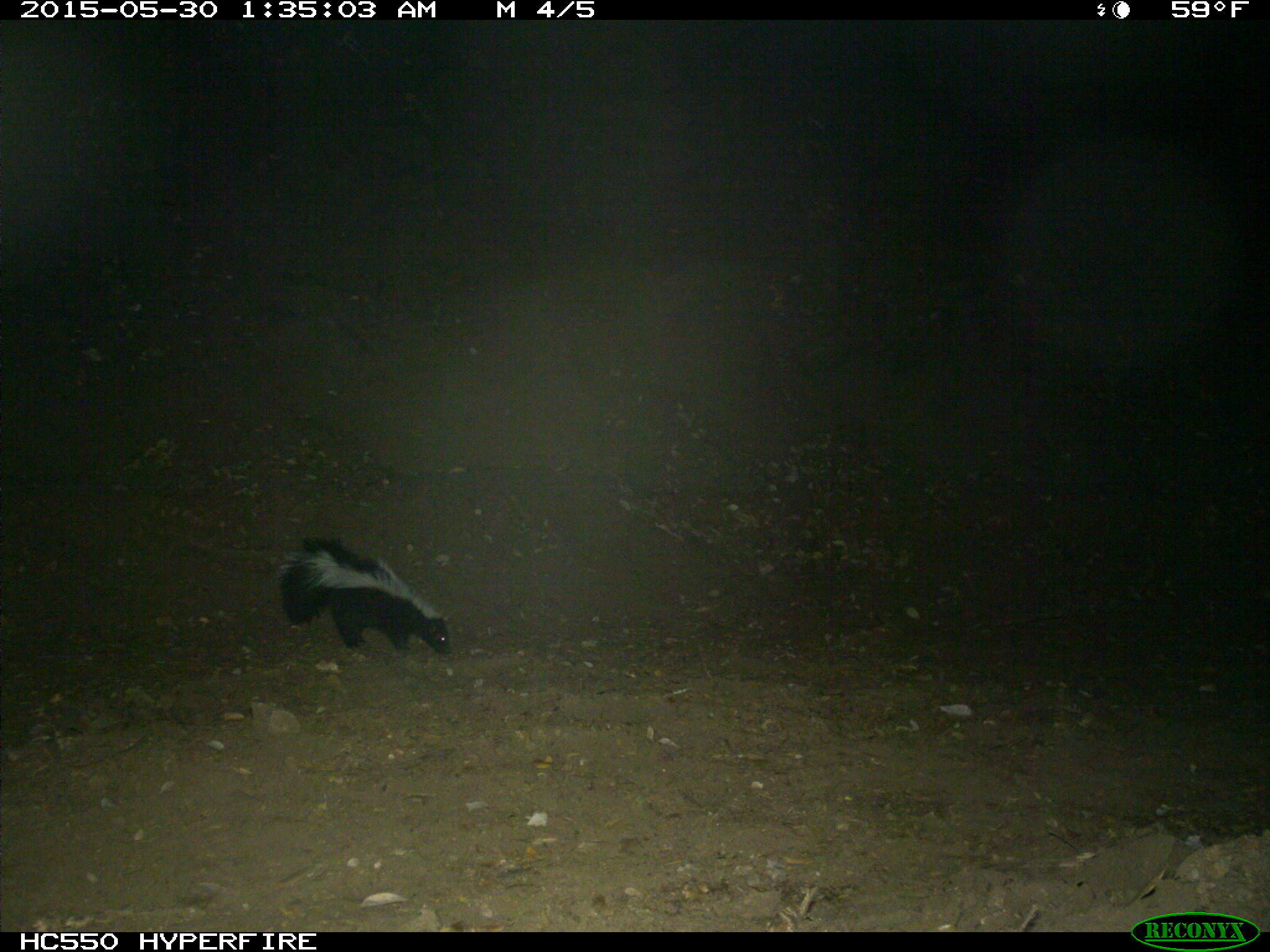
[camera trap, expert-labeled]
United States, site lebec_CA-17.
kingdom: Animalia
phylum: Chordata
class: Mammalia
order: Carnivora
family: Mephitidae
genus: Mephitis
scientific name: Mephitis mephitis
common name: striped skunk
Mephitis mephitis (striped skunk).